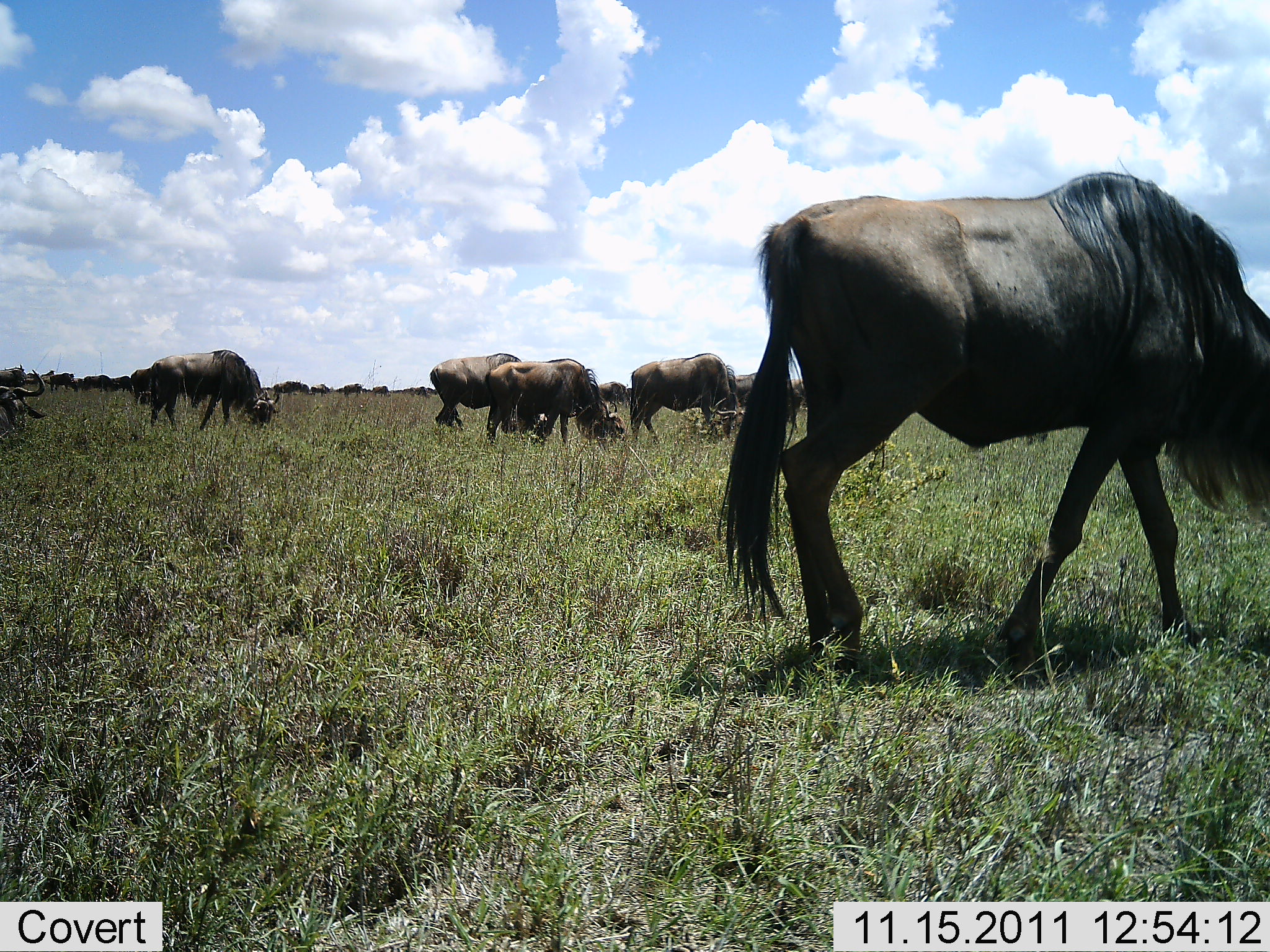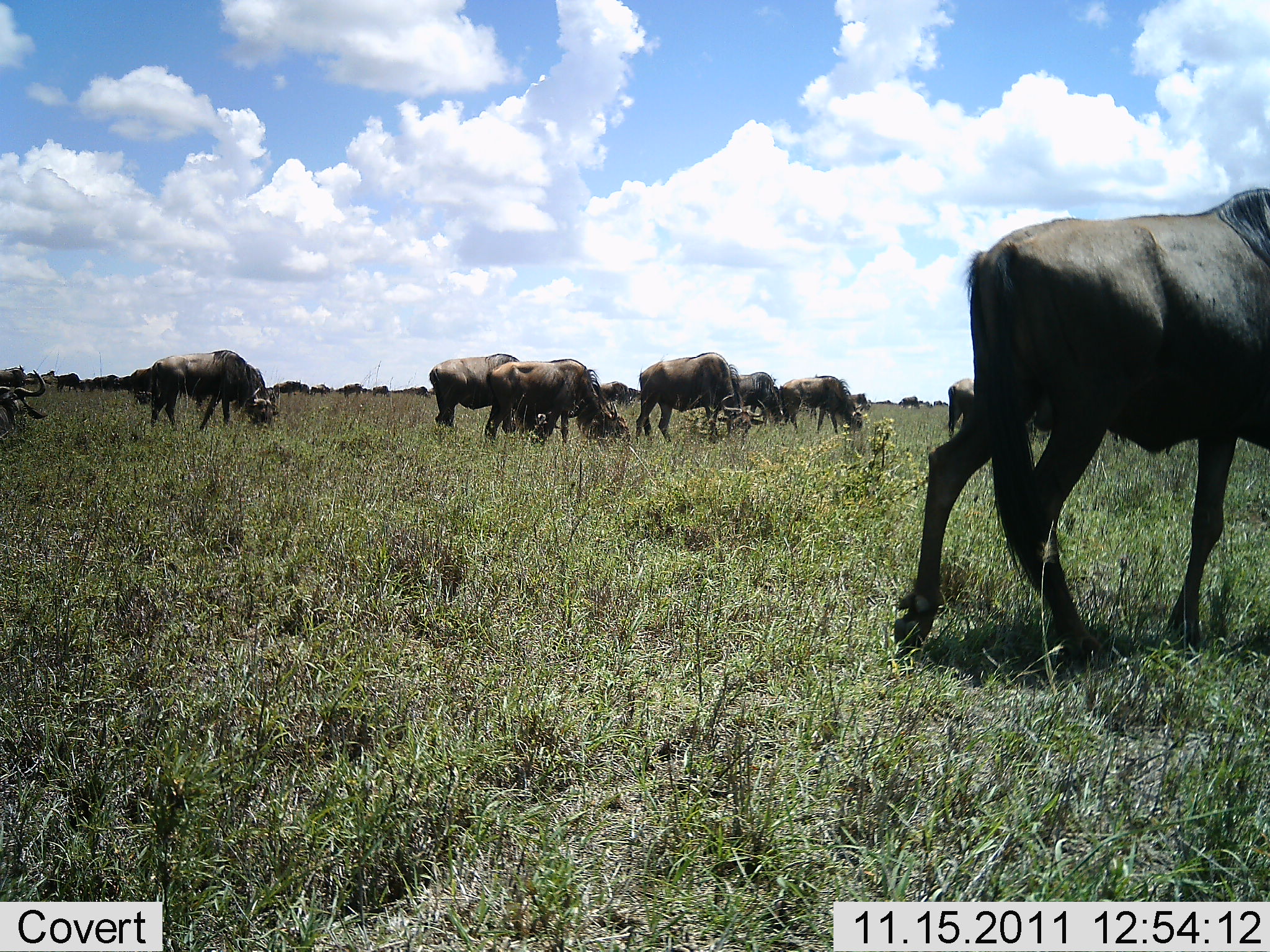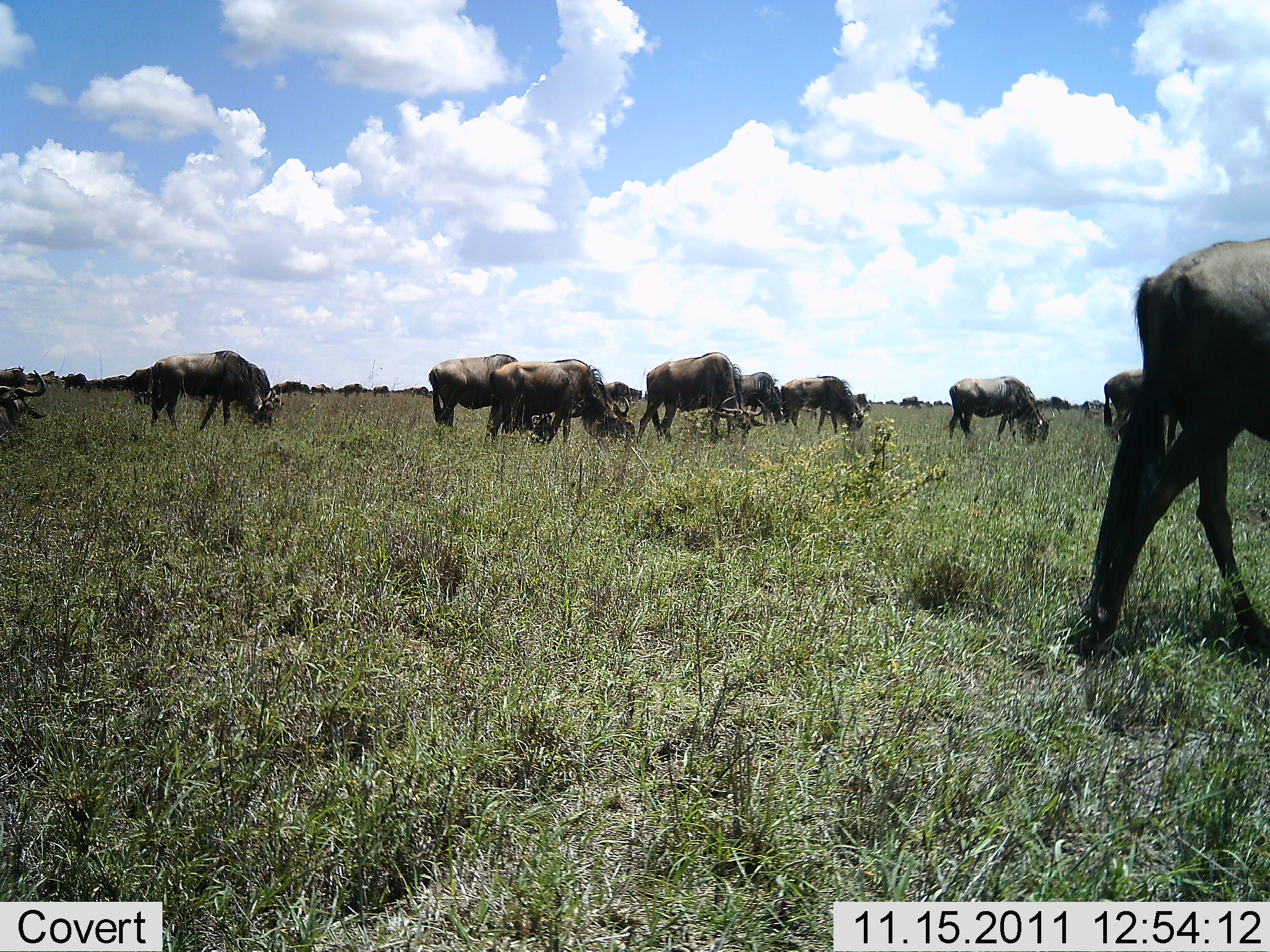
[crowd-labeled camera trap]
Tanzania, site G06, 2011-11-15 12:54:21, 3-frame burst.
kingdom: Animalia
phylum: Chordata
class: Mammalia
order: Artiodactyla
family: Bovidae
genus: Connochaetes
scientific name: Connochaetes taurinus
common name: blue wildebeest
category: wildebeest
Wildebeest (blue wildebeest) (Connochaetes taurinus), count 11-50. Behavior (volunteer vote fractions): standing 17%, resting 8%, moving 42%, interacting 0%. Young present (vote fraction): 0%. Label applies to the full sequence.